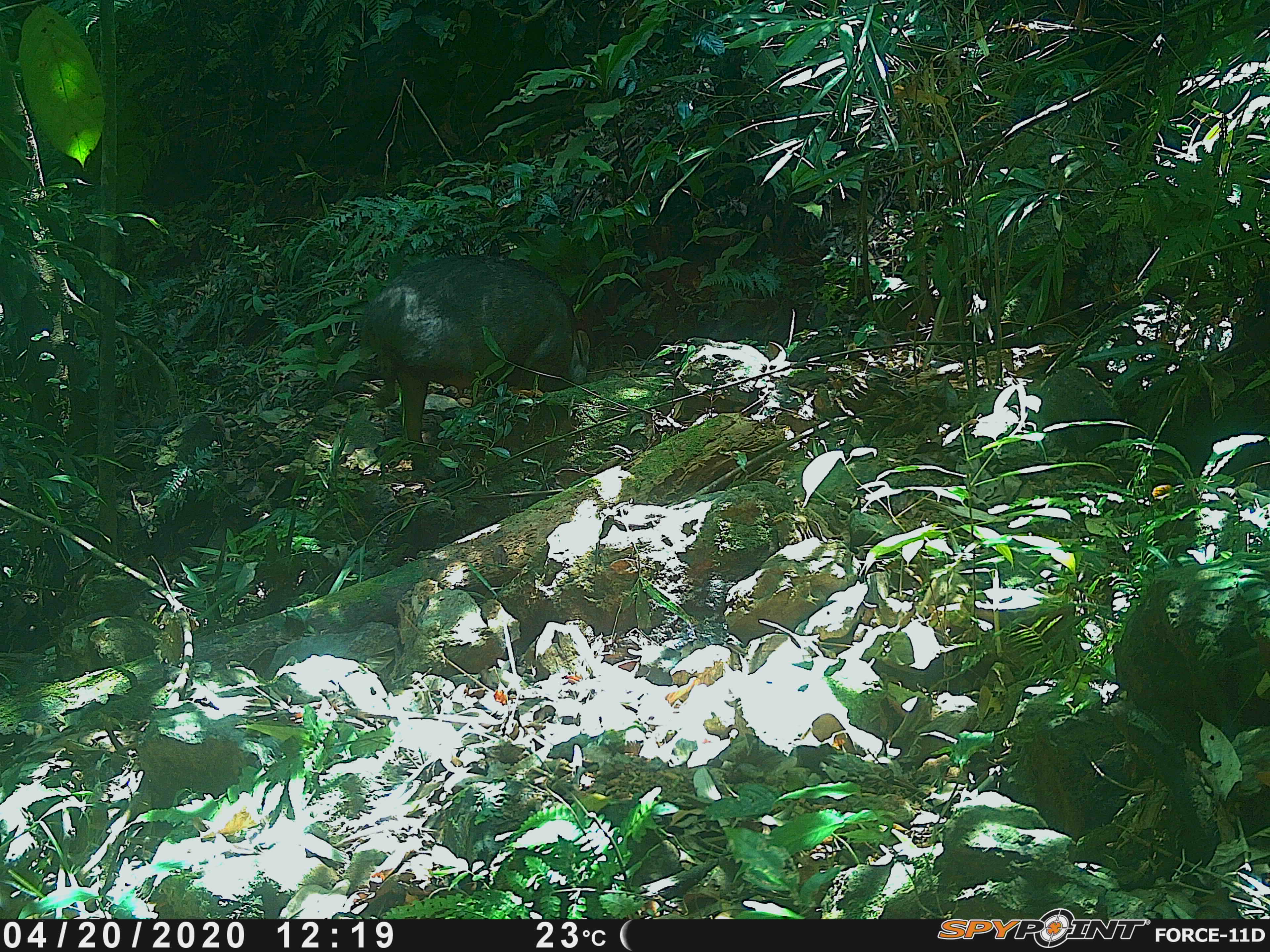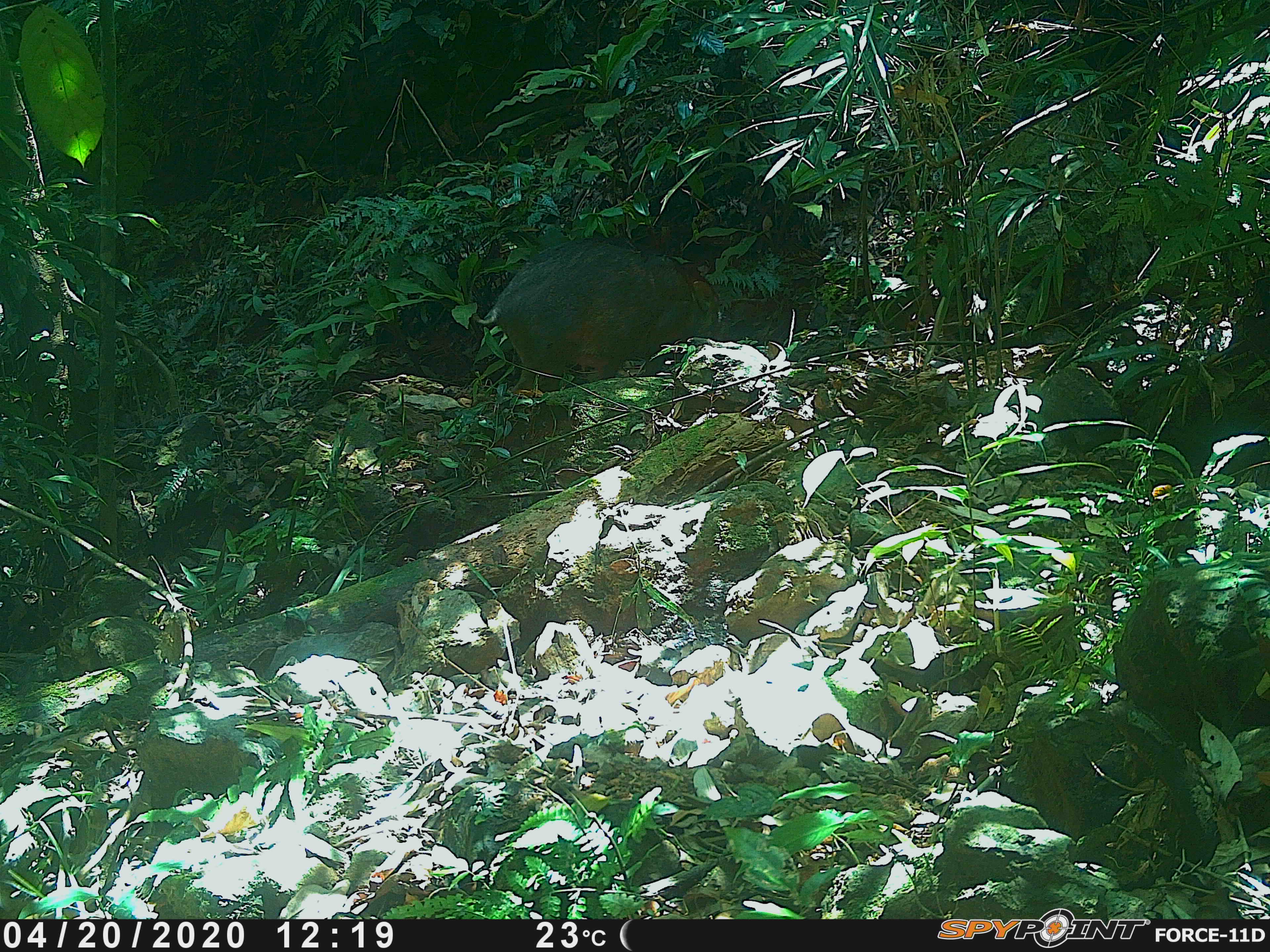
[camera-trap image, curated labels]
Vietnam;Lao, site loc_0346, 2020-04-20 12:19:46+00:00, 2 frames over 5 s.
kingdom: Animalia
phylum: Chordata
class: Mammalia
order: Artiodactyla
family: Suidae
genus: Sus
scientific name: Sus scrofa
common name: eurasian wild pig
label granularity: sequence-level